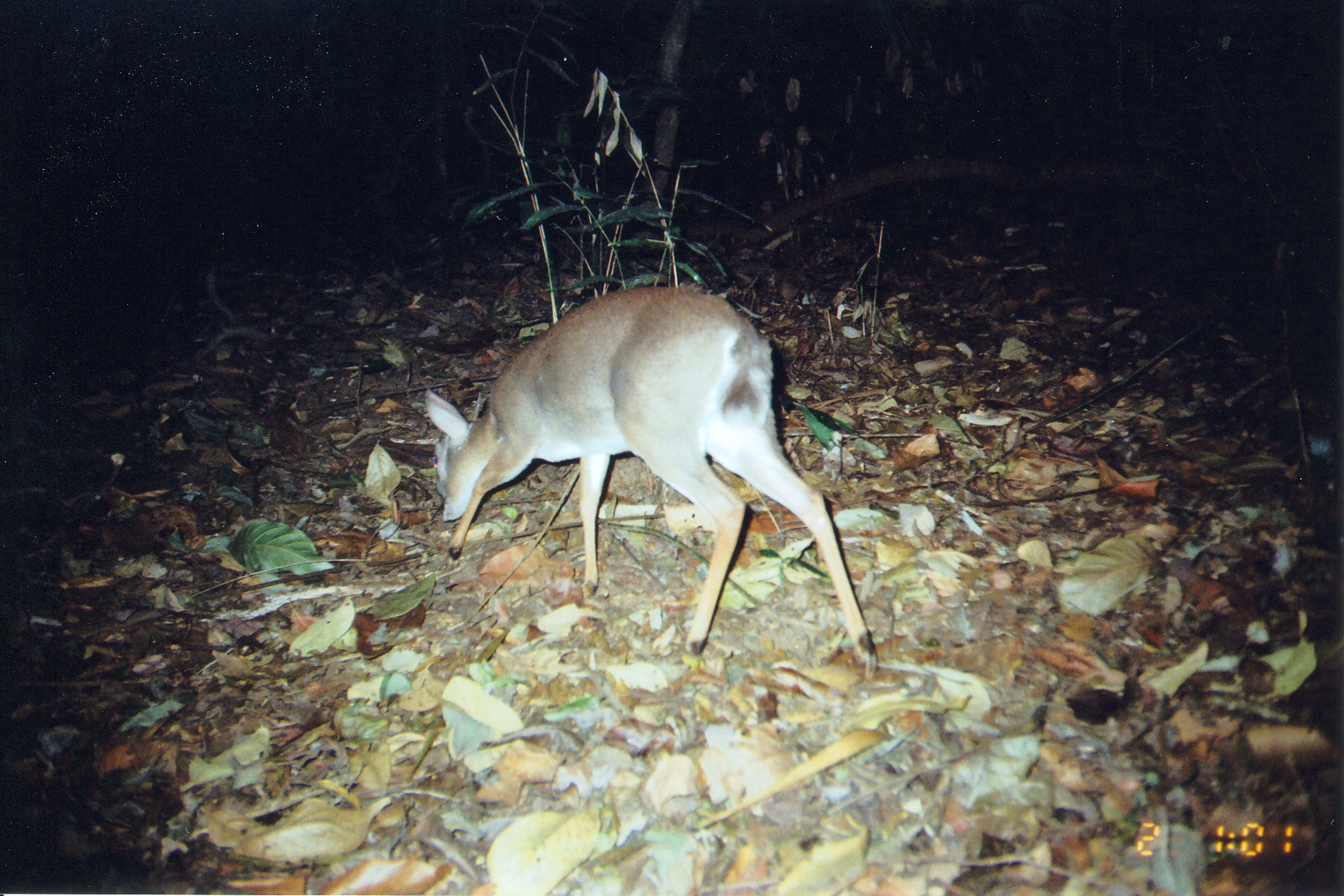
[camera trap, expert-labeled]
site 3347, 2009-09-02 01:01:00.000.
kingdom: Animalia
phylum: Chordata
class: Mammalia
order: Artiodactyla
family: Bovidae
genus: Nesotragus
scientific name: Nesotragus moschatus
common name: suni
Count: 1.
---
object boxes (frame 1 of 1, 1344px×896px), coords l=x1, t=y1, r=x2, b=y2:
nesotragus moschatus: l=420, t=282, r=880, b=664